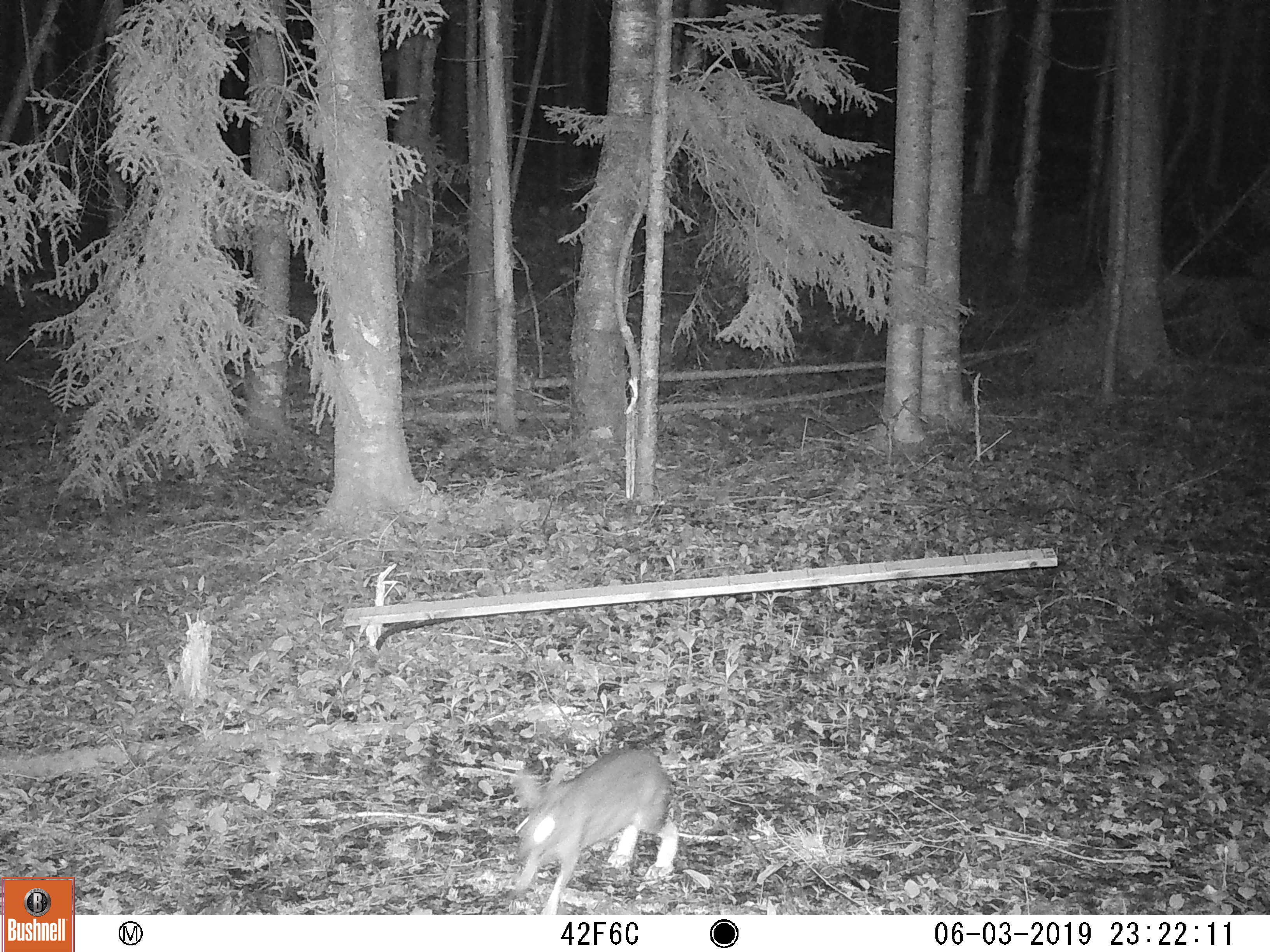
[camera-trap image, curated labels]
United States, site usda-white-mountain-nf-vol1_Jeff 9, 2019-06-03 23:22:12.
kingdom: Animalia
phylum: Chordata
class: Mammalia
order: Lagomorpha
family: Leporidae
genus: Lepus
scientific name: Lepus americanus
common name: snowshoe hare